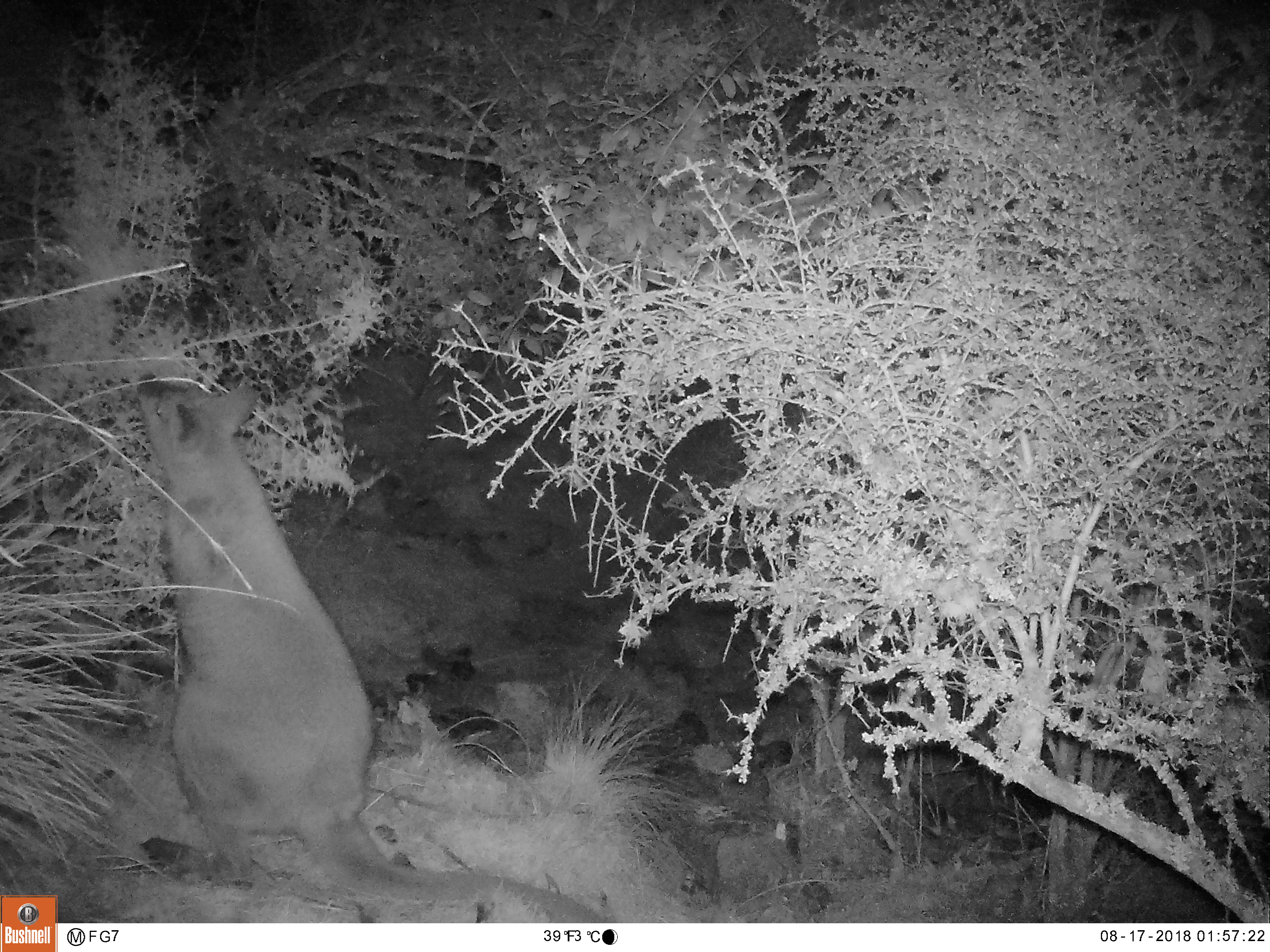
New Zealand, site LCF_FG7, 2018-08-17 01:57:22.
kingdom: Animalia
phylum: Chordata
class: Mammalia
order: Diprotodontia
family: Macropodidae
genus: Notamacropus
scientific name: Notamacropus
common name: wallaby